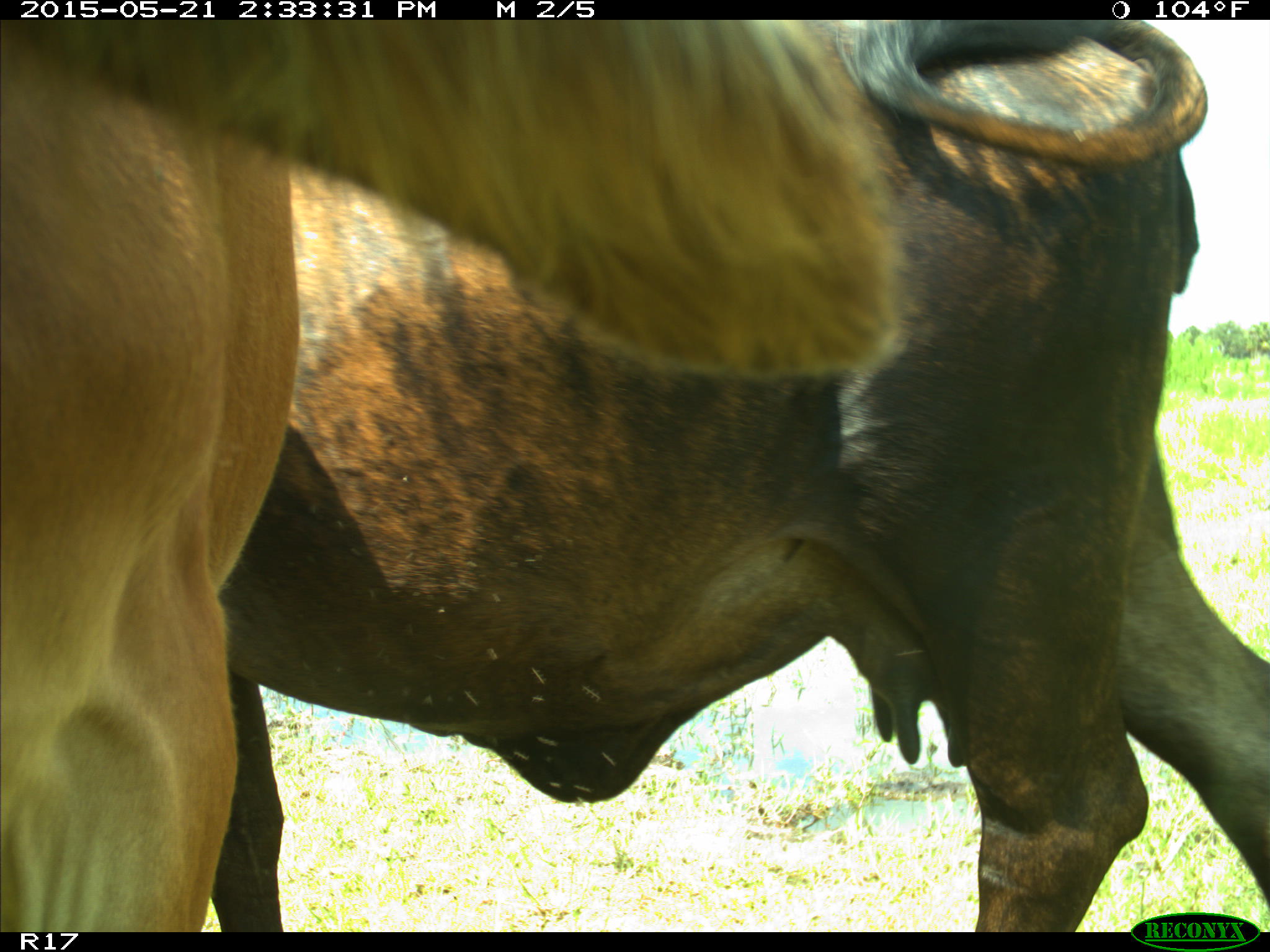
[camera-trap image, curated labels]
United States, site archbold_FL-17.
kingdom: Animalia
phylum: Chordata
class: Mammalia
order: Artiodactyla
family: Bovidae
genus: Bos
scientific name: Bos taurus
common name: domestic cow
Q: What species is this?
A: Bos taurus (domestic cow).